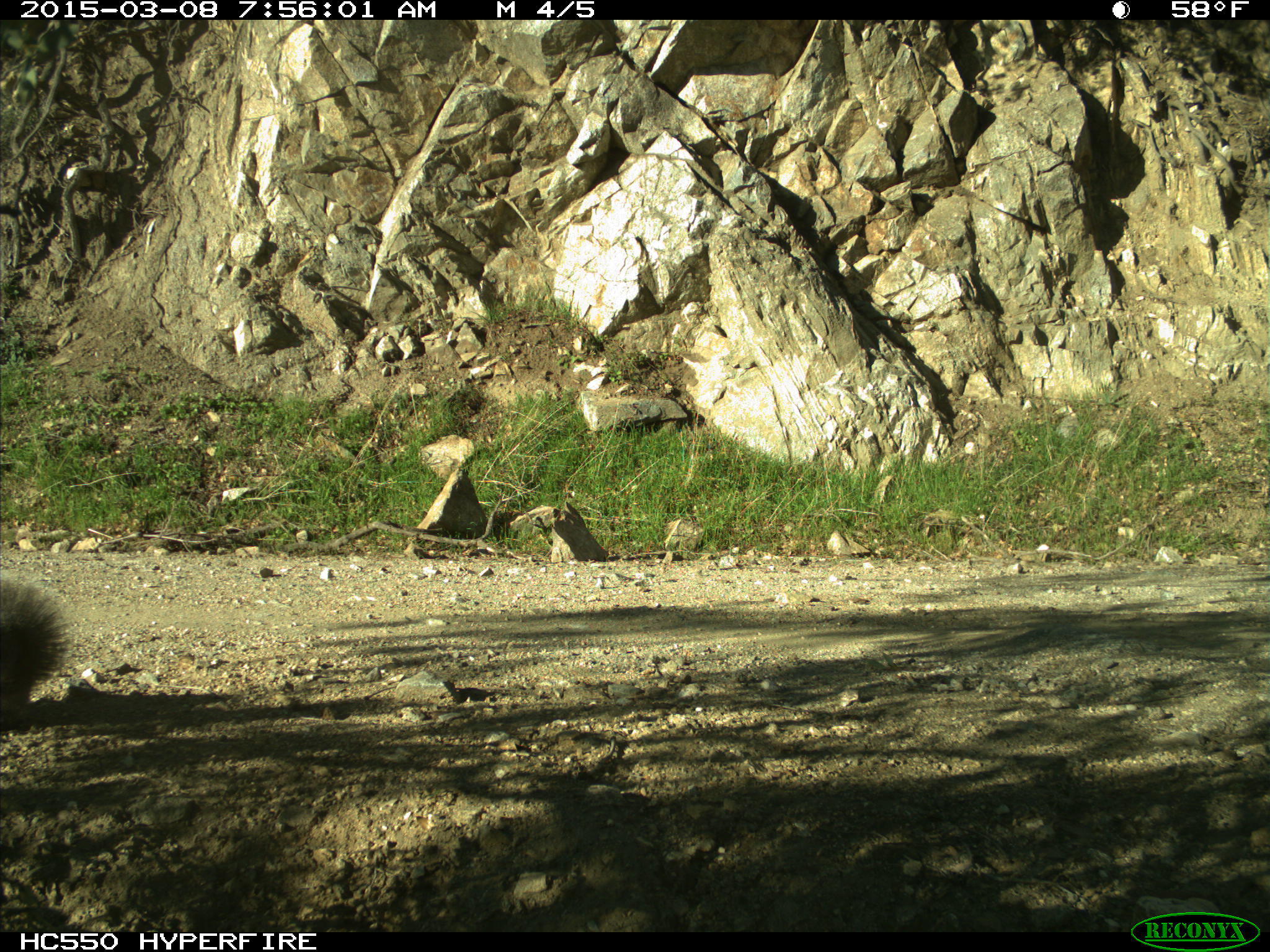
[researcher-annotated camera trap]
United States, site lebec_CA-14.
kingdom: Animalia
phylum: Chordata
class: Mammalia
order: Rodentia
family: Sciuridae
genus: Sciurus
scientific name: Sciurus carolinensis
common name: eastern gray squirrel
Sciurus carolinensis (eastern gray squirrel).